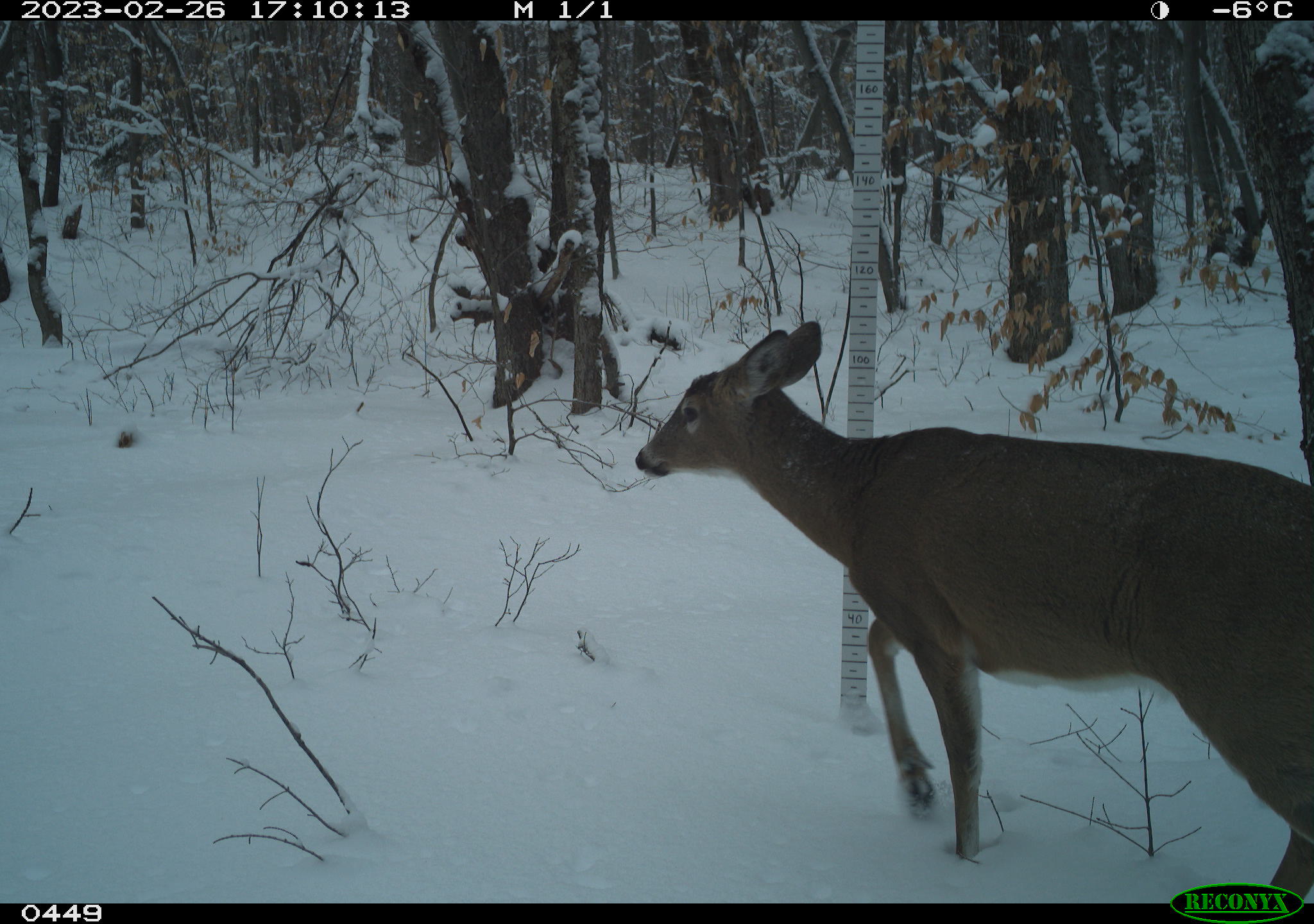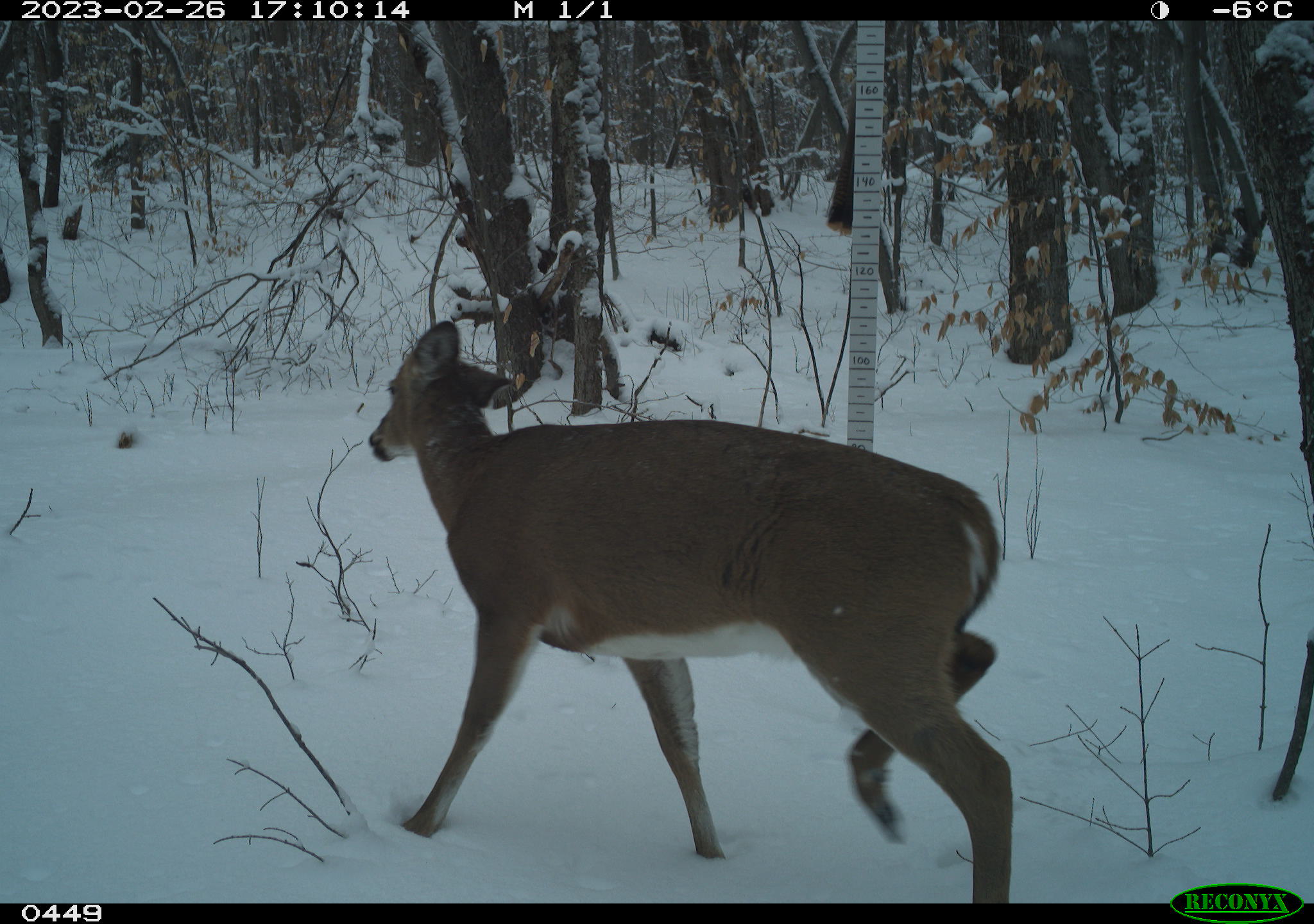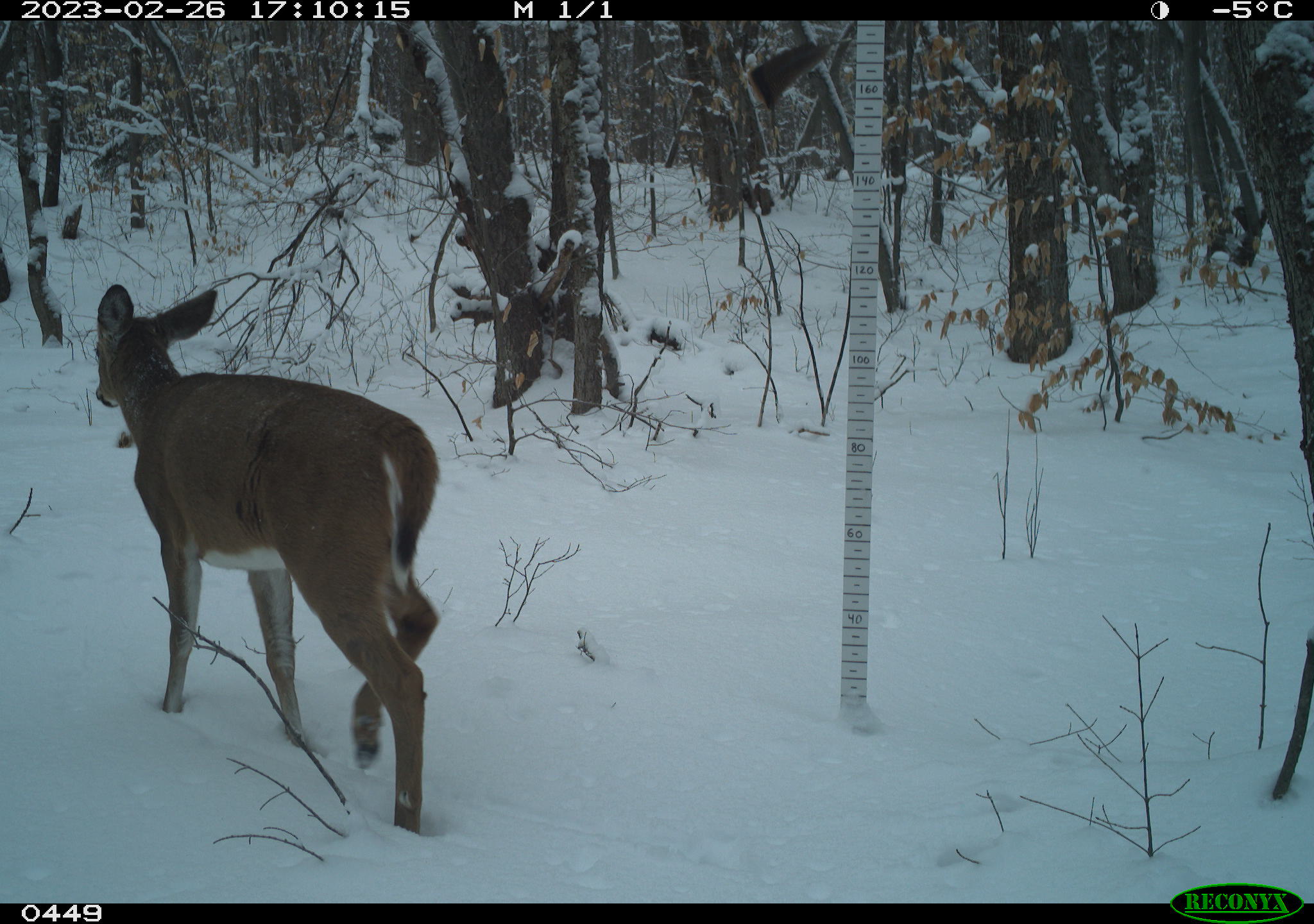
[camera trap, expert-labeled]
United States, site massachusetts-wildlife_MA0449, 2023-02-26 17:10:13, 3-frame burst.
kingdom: Animalia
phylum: Chordata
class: Mammalia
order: Artiodactyla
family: Cervidae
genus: Odocoileus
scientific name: Odocoileus virginianus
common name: white-tailed deer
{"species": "white-tailed deer (Odocoileus virginianus)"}